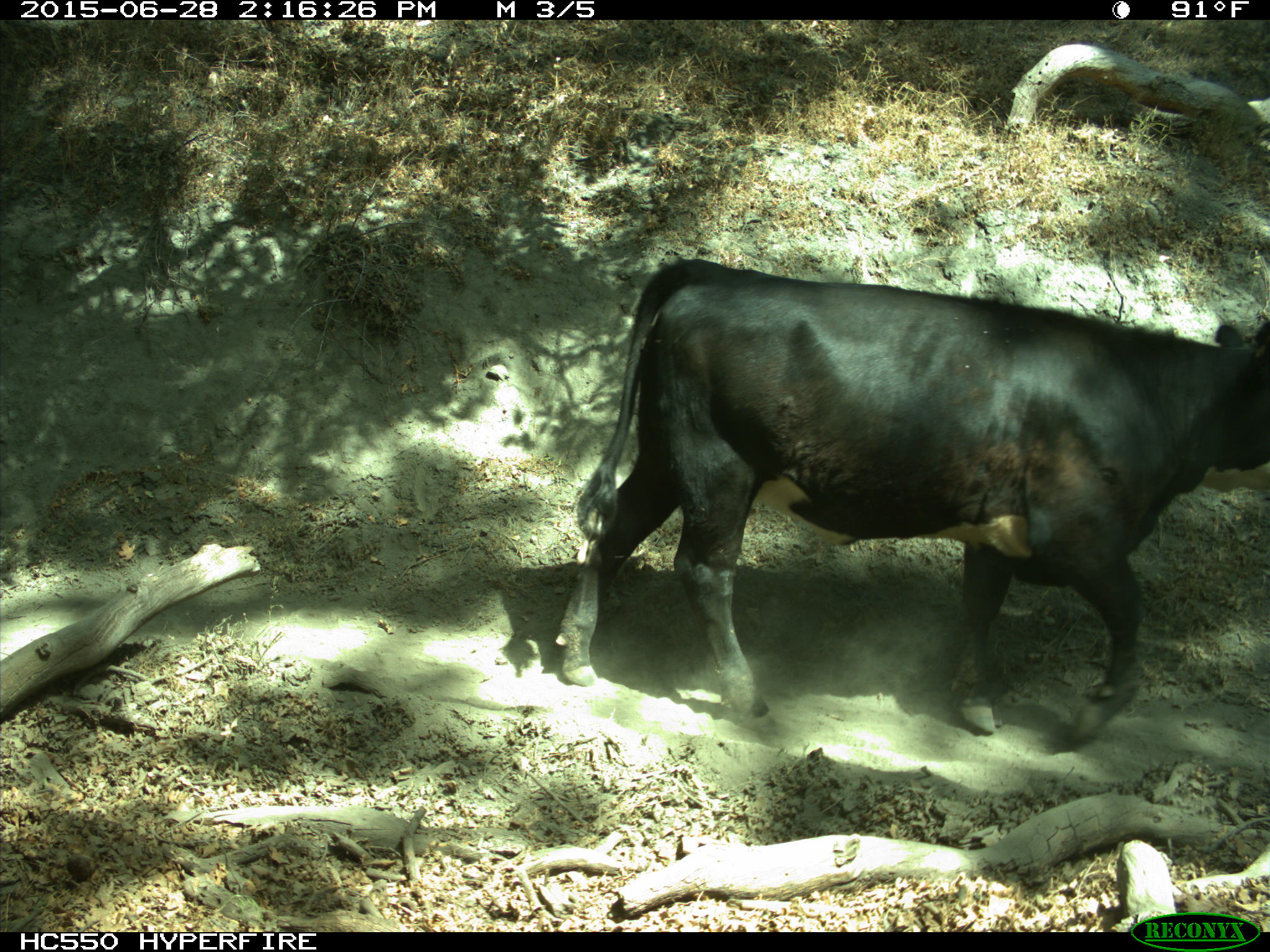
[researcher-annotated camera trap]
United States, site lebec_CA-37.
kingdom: Animalia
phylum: Chordata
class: Mammalia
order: Artiodactyla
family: Bovidae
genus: Bos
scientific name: Bos taurus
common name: domestic cow